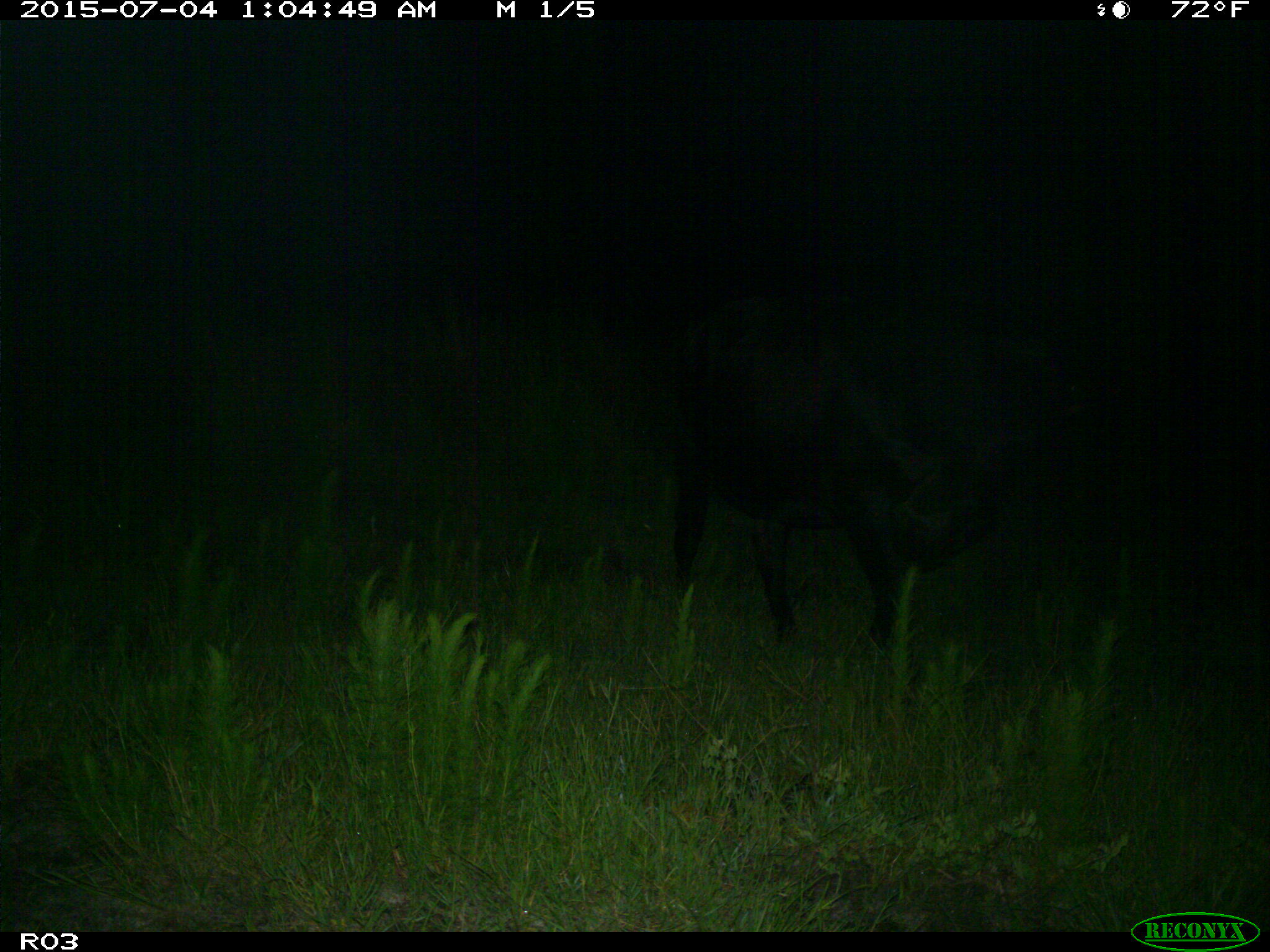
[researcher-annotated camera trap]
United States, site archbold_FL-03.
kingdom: Animalia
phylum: Chordata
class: Mammalia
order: Artiodactyla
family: Bovidae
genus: Bos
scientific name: Bos taurus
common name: domestic cow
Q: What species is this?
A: Bos taurus (domestic cow).